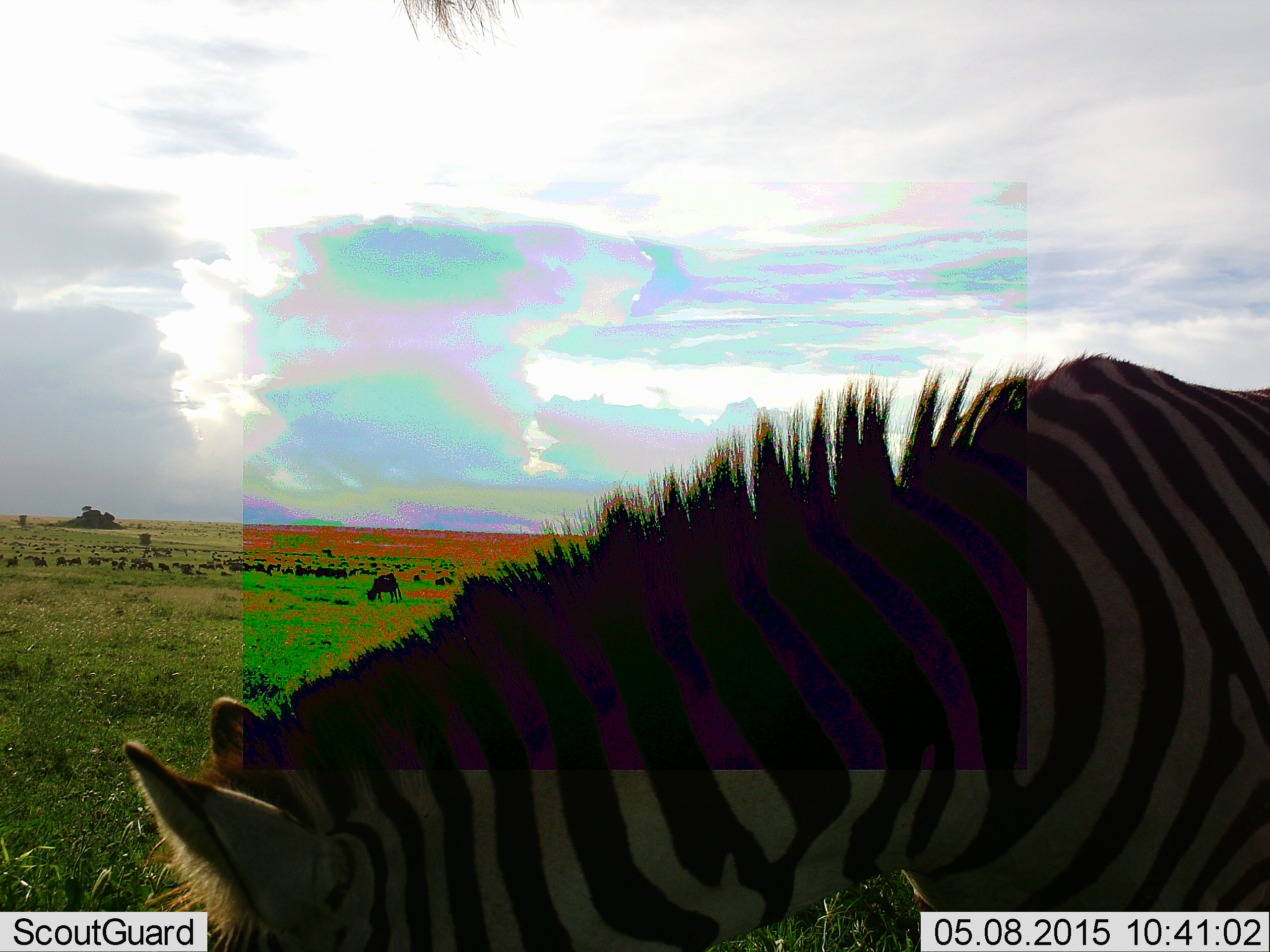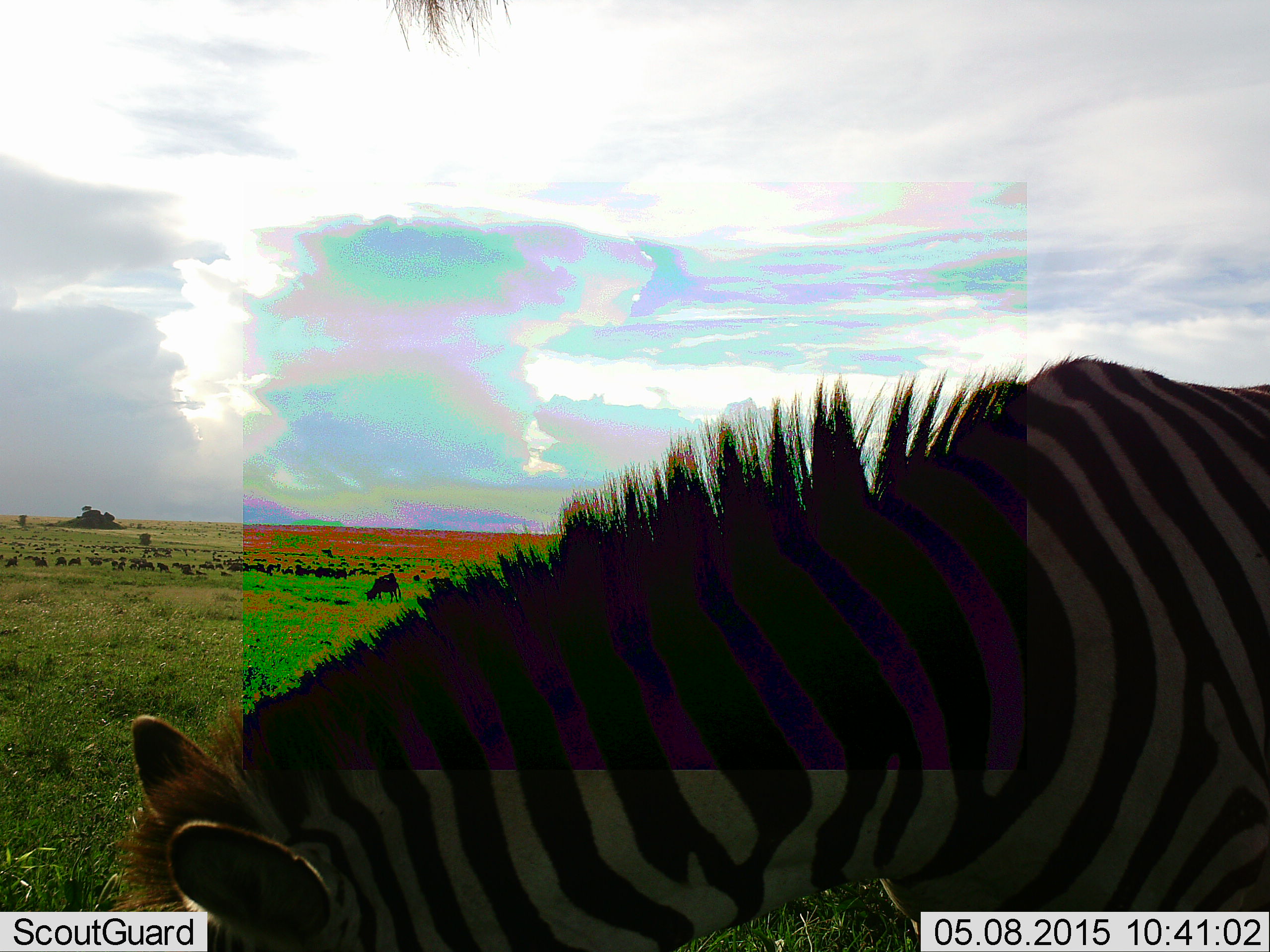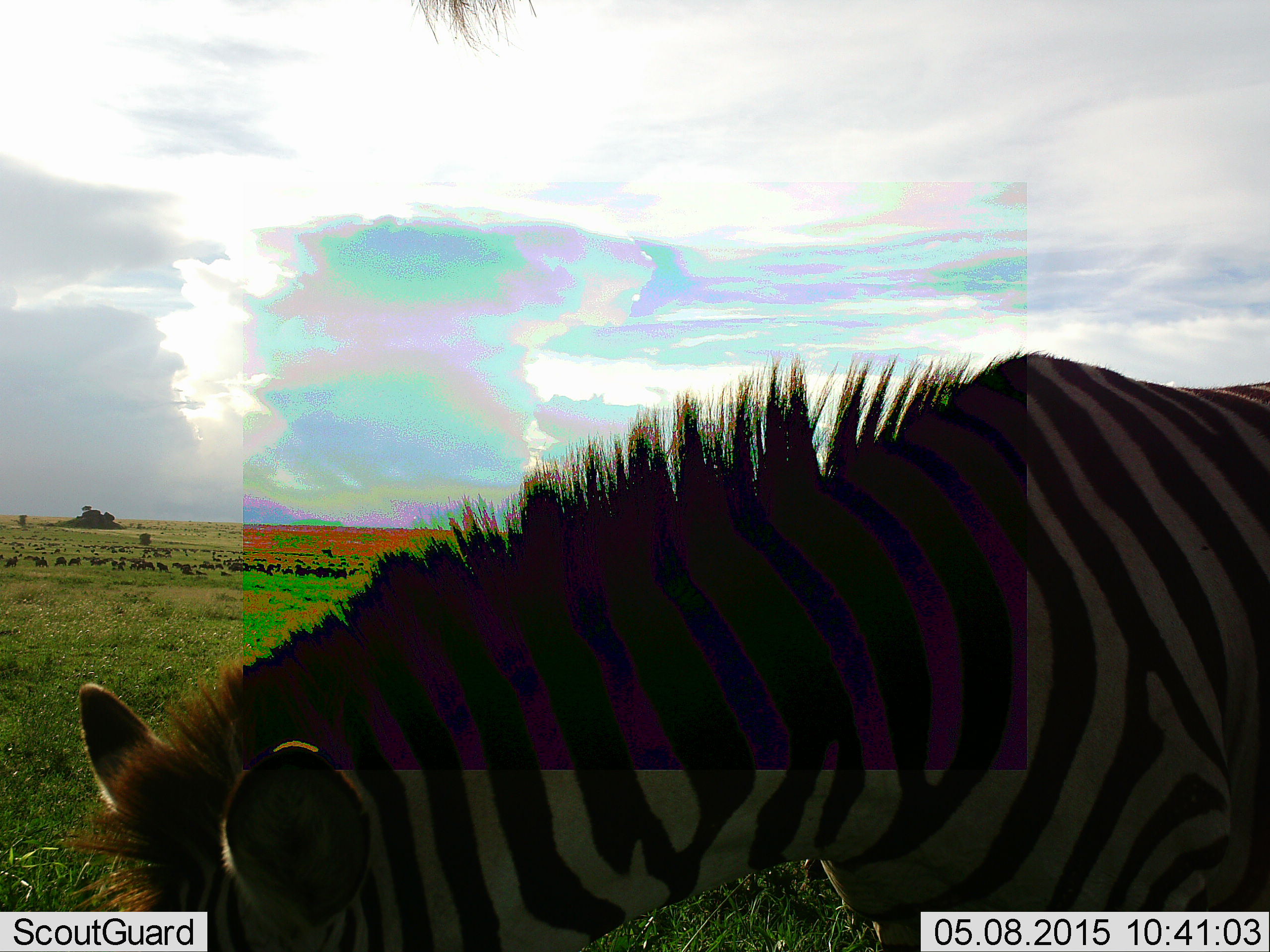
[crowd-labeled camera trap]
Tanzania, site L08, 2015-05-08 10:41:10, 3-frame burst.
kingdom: Animalia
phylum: Chordata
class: Mammalia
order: Perissodactyla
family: Equidae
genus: Equus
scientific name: Equus quagga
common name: plains zebra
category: zebra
Zebra (plains zebra) (Equus quagga), count 1. Behavior (volunteer vote fractions): standing 40%, resting 0%, moving 0%, interacting 0%. Young present (vote fraction): 0%. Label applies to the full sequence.